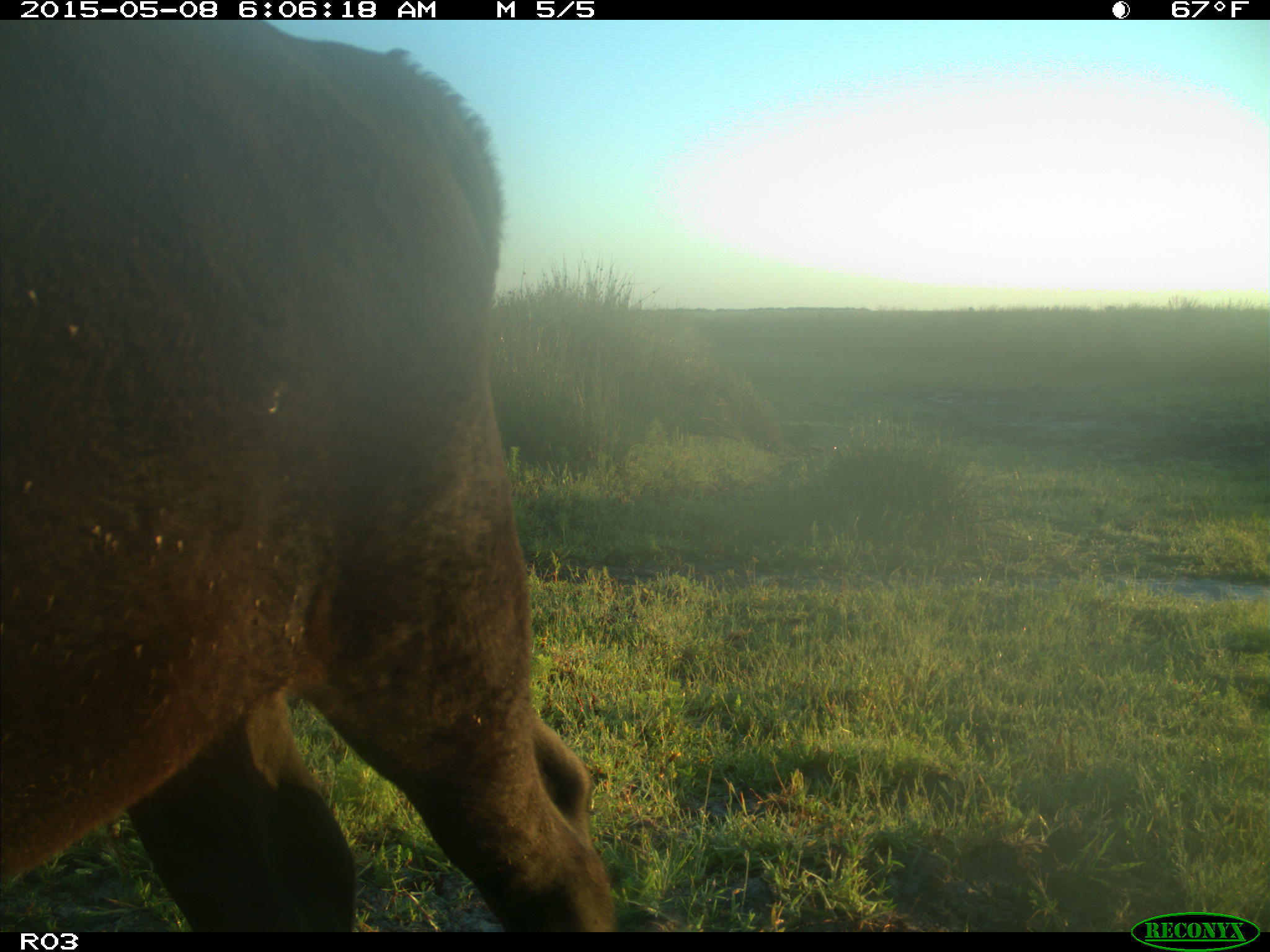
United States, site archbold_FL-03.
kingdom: Animalia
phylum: Chordata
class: Mammalia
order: Artiodactyla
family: Bovidae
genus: Bos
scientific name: Bos taurus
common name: domestic cow